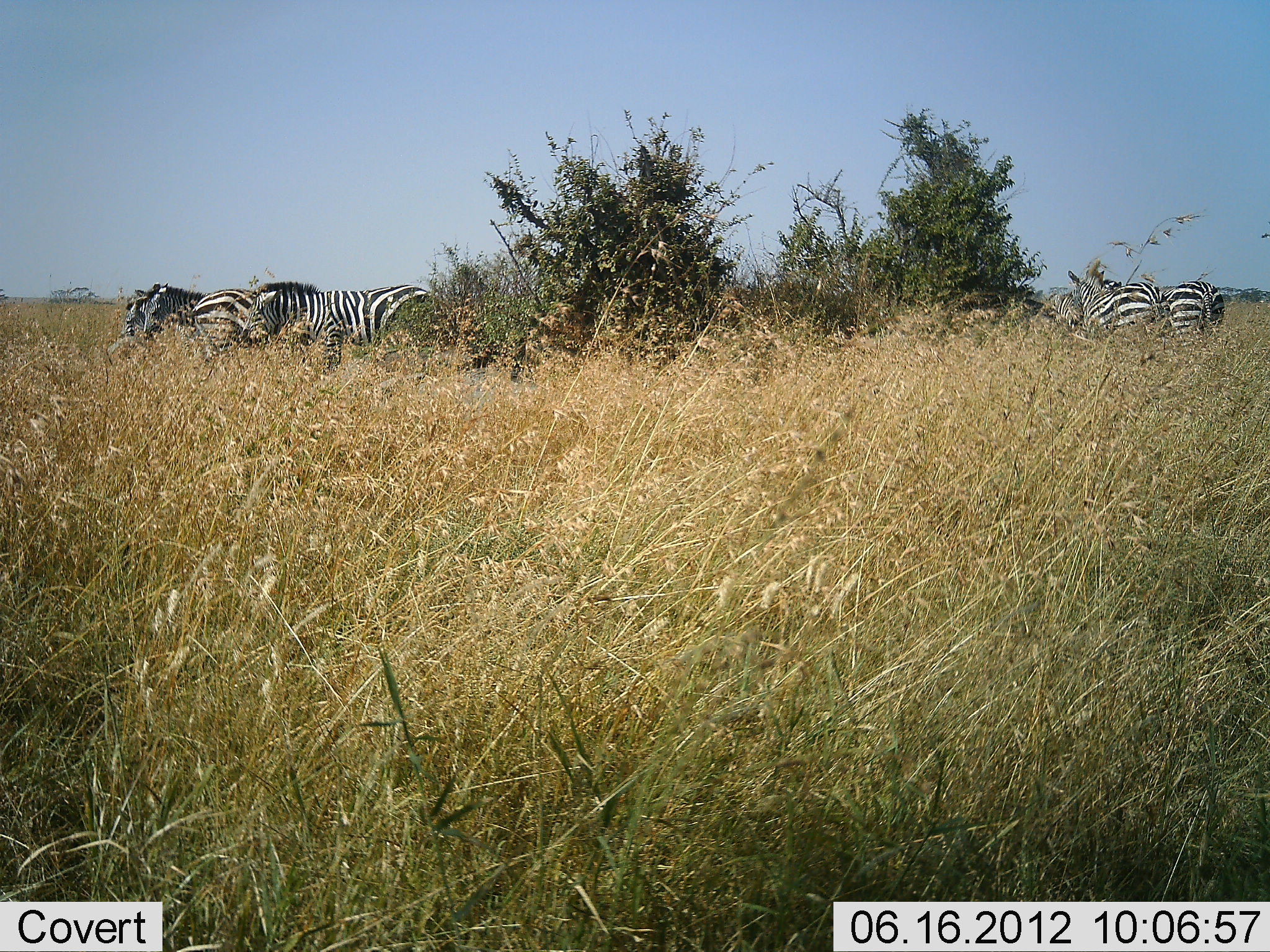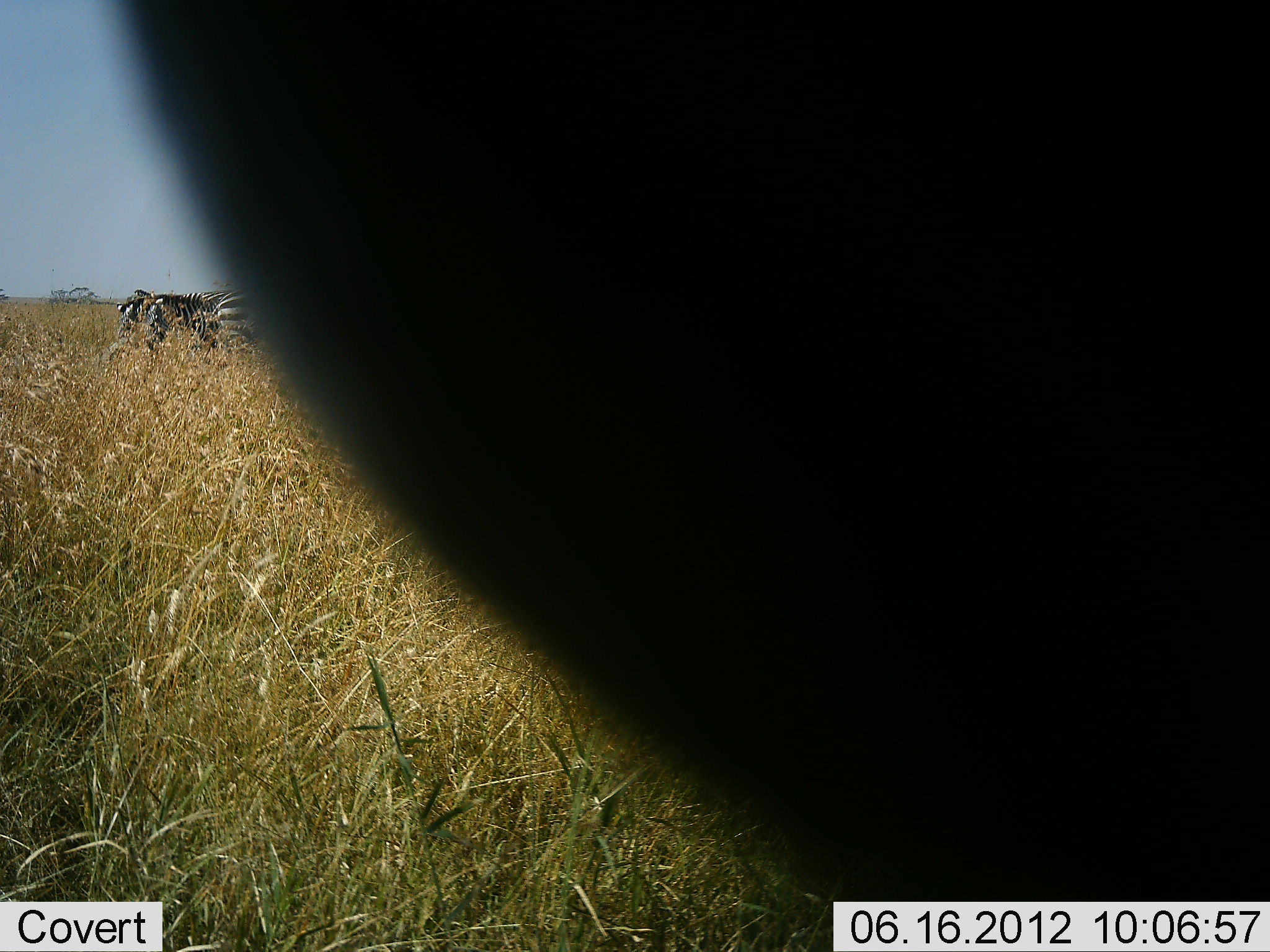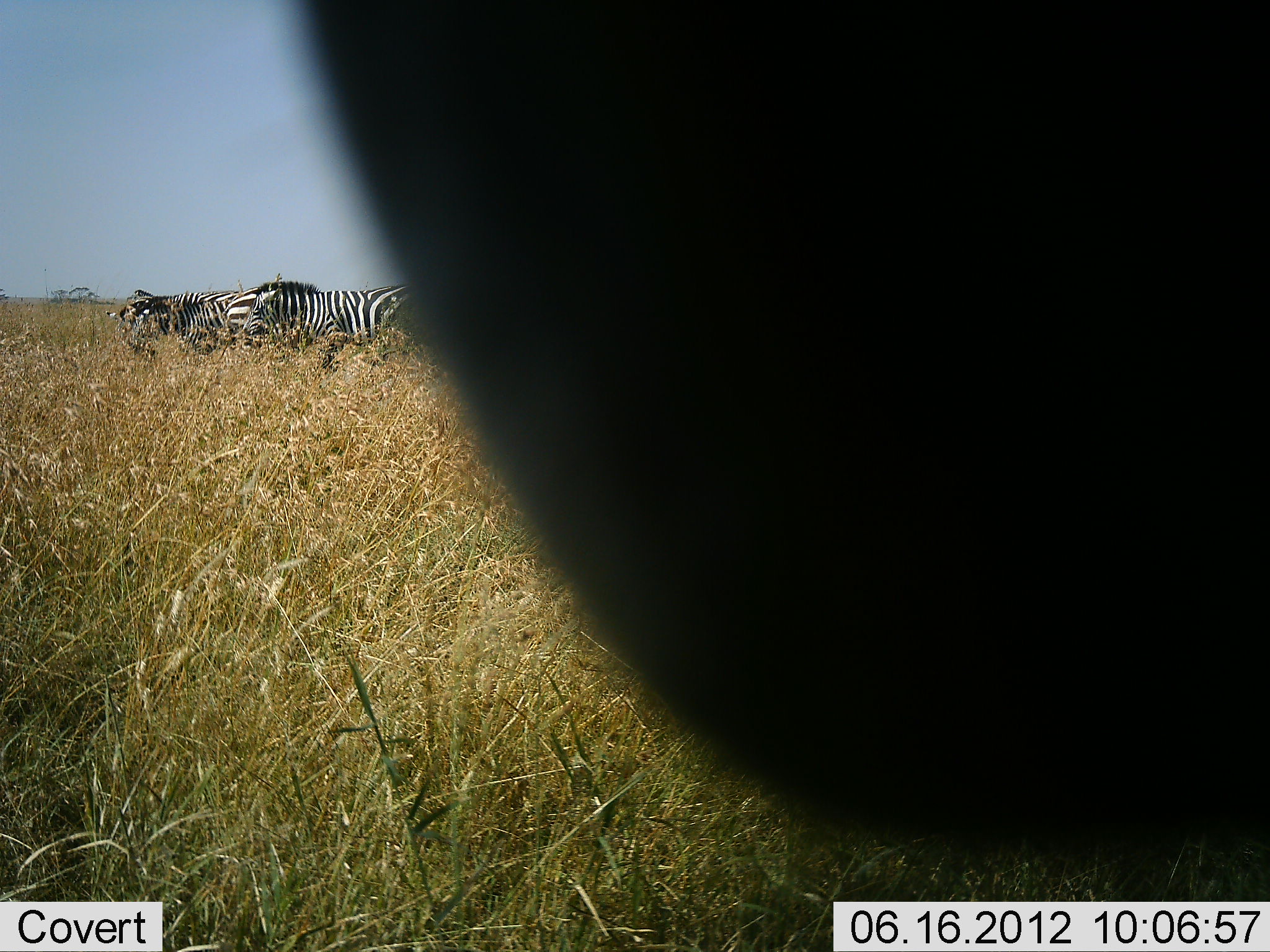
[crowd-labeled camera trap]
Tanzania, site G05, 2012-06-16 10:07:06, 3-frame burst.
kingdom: Animalia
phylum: Chordata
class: Mammalia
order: Perissodactyla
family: Equidae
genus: Equus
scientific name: Equus quagga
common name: plains zebra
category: zebra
Zebra (plains zebra) (Equus quagga), count 6. Behavior (volunteer vote fractions): standing 91%, resting 0%, moving 9%, interacting 0%. Young present (vote fraction): 0%. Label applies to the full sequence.